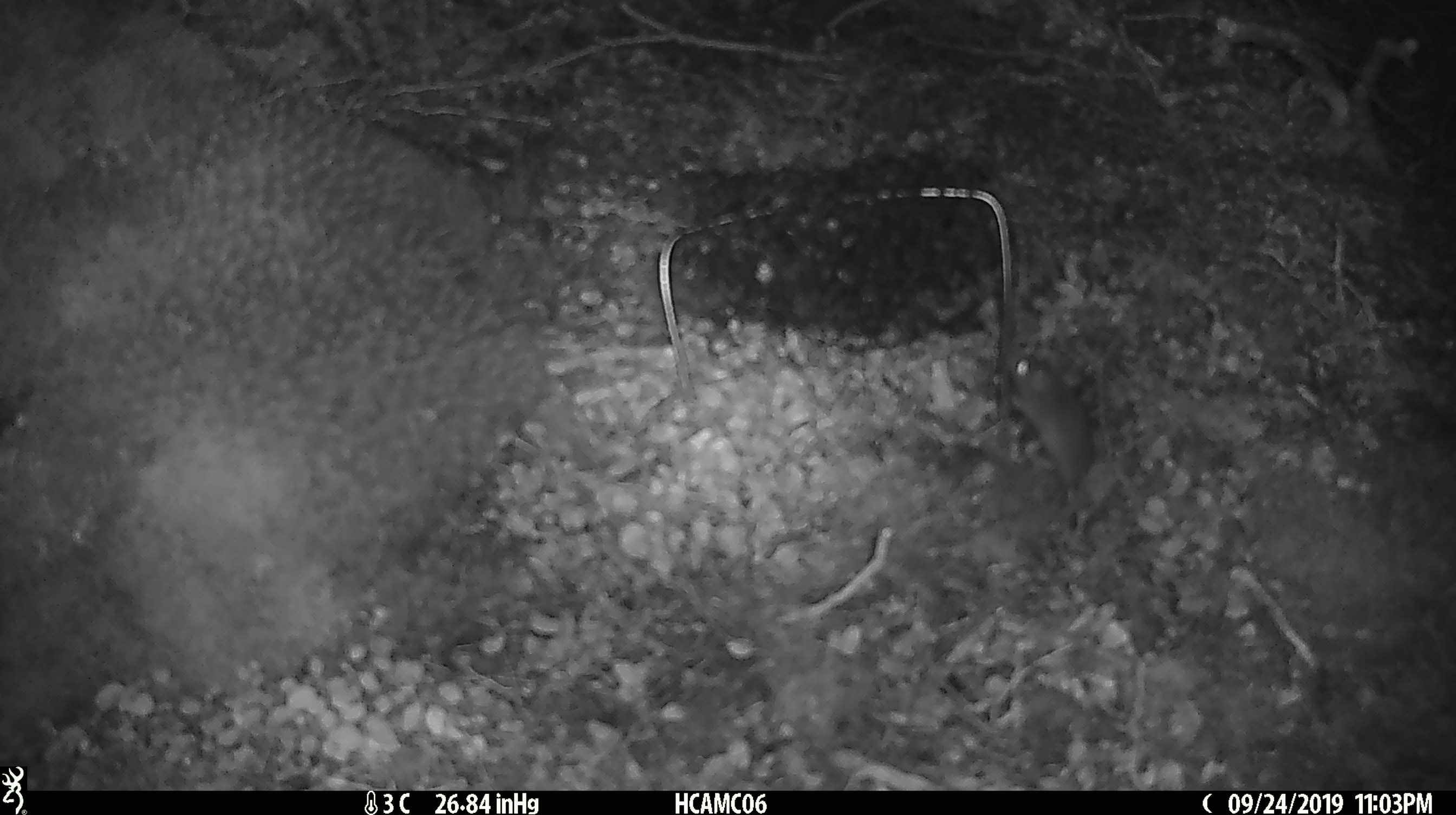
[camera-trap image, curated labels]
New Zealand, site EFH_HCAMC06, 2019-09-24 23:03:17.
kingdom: Animalia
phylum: Chordata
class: Mammalia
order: Rodentia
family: Muridae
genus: Mus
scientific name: Mus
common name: mouse